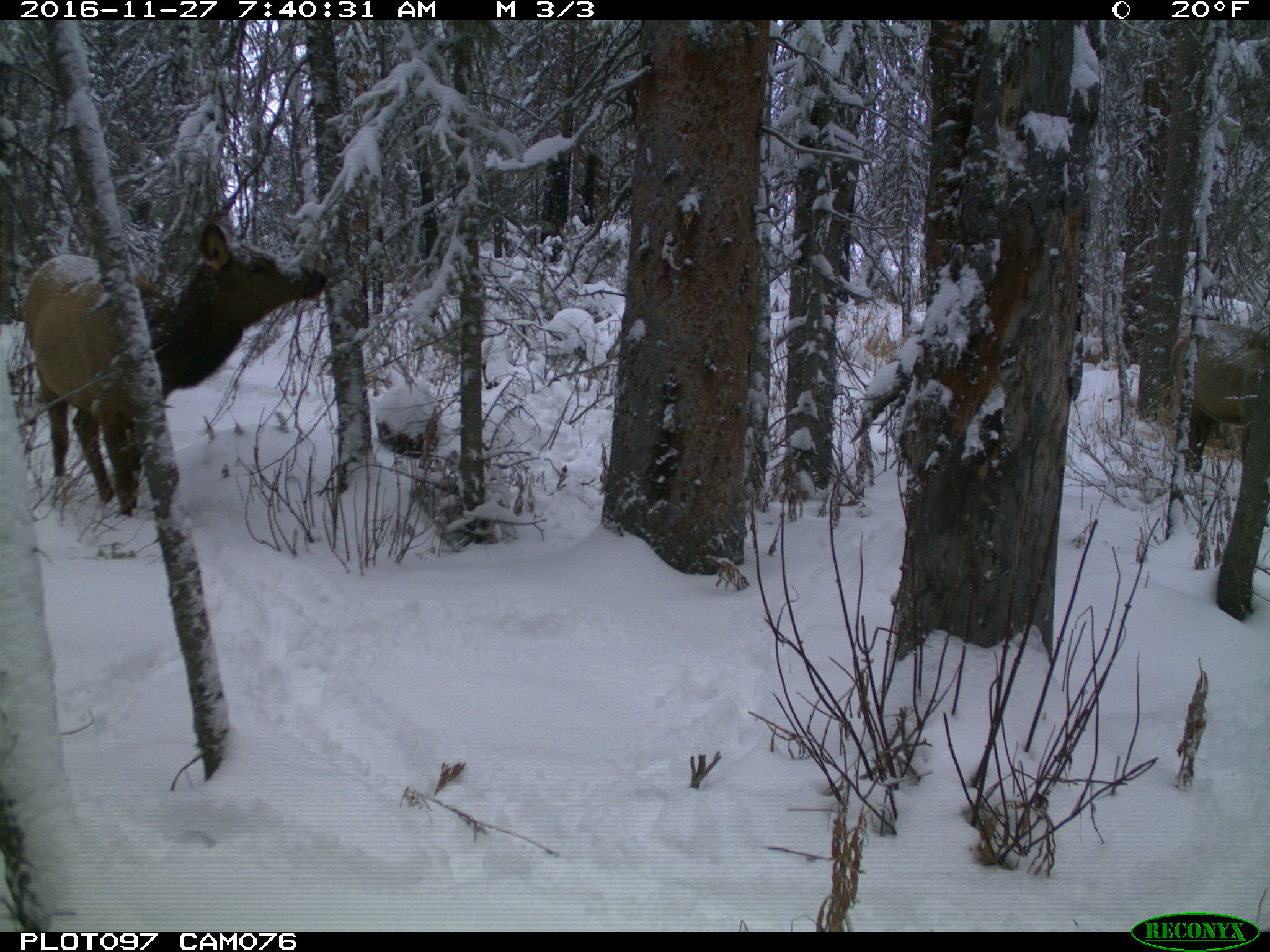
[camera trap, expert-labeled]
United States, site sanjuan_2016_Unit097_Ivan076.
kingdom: Animalia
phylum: Chordata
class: Mammalia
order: Artiodactyla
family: Cervidae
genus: Cervus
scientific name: Cervus elaphus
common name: red deer